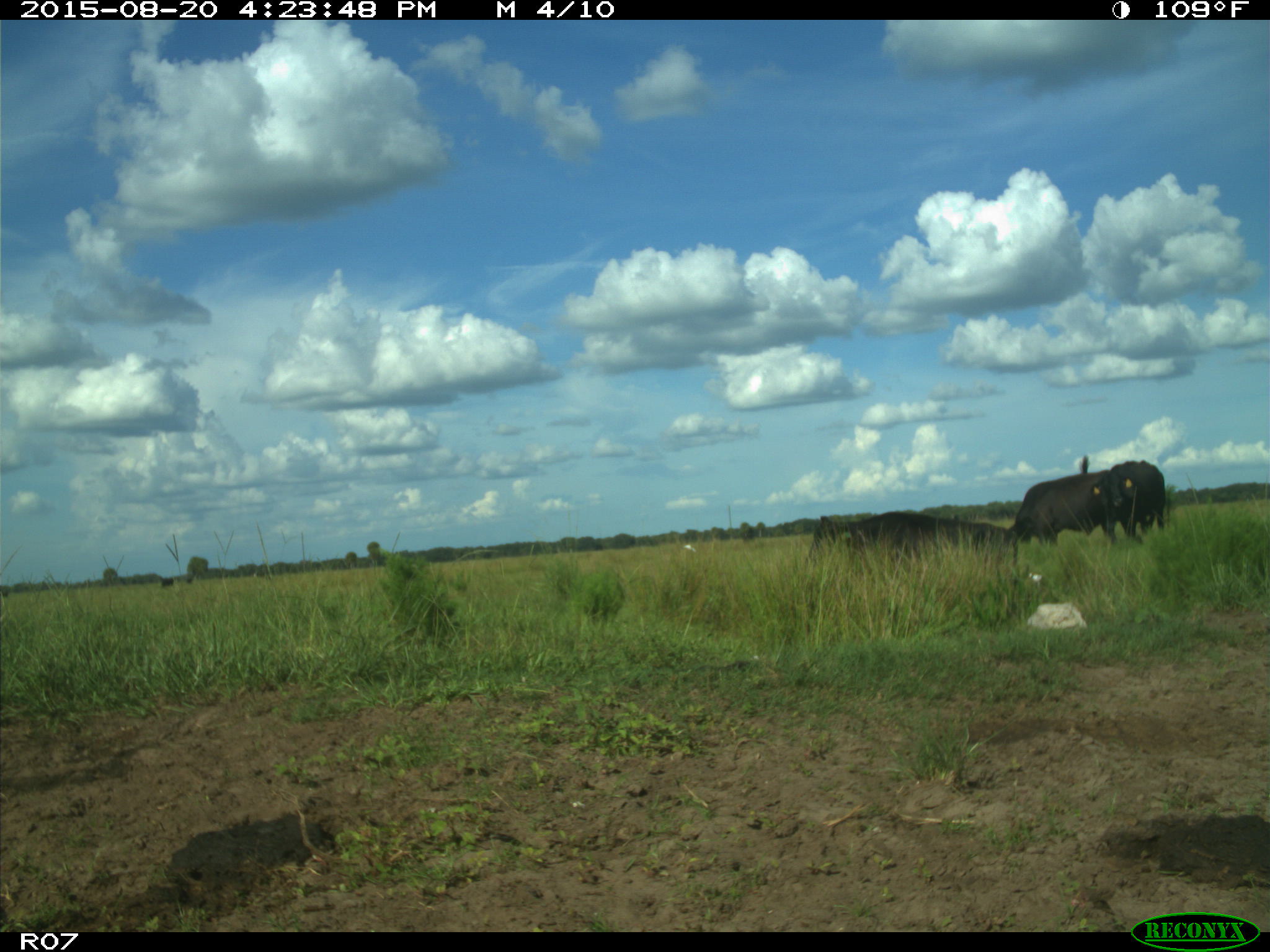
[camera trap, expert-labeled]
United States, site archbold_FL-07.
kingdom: Animalia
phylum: Chordata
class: Mammalia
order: Artiodactyla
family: Bovidae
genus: Bos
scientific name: Bos taurus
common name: domestic cow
Bos taurus (domestic cow).